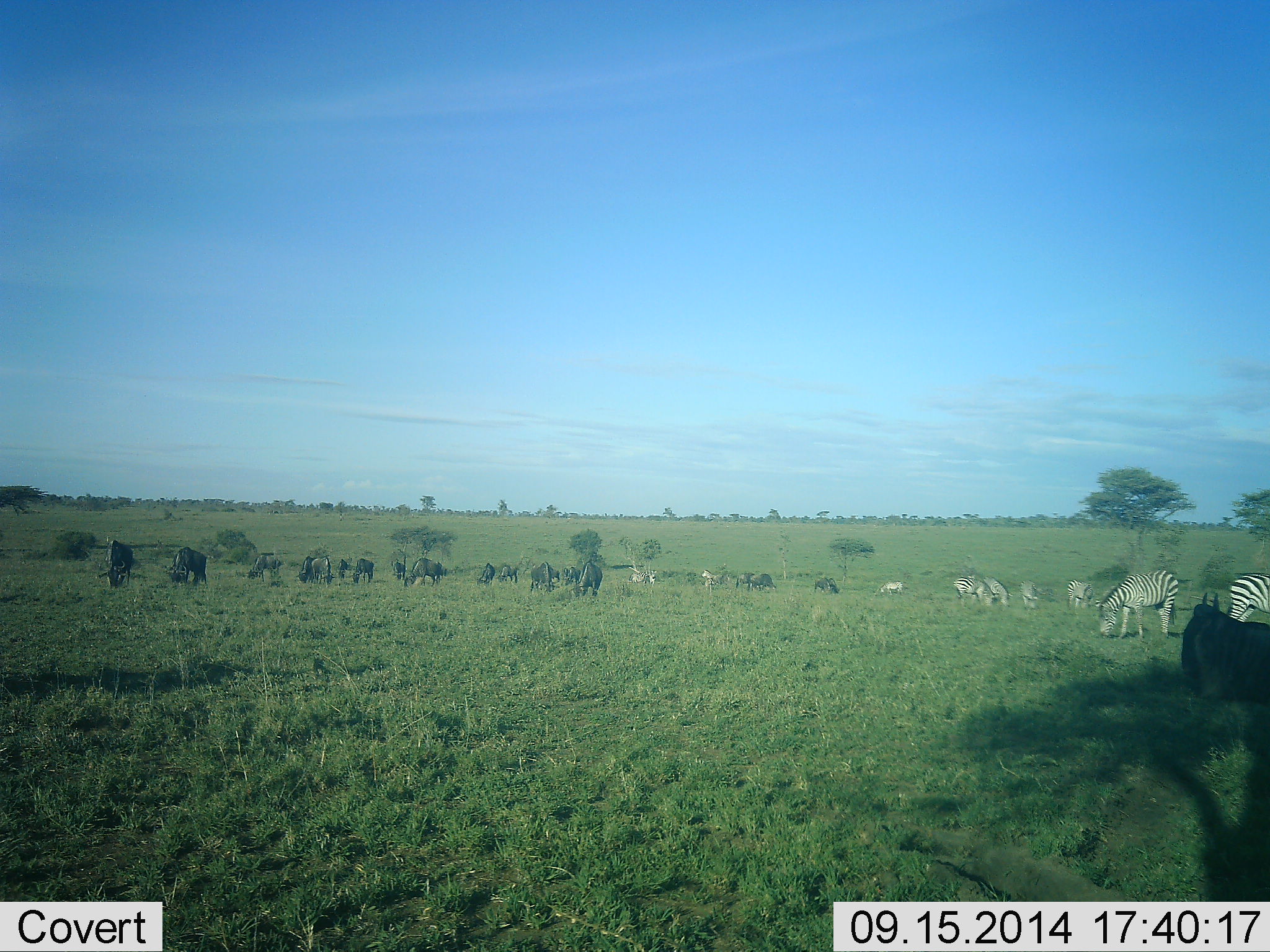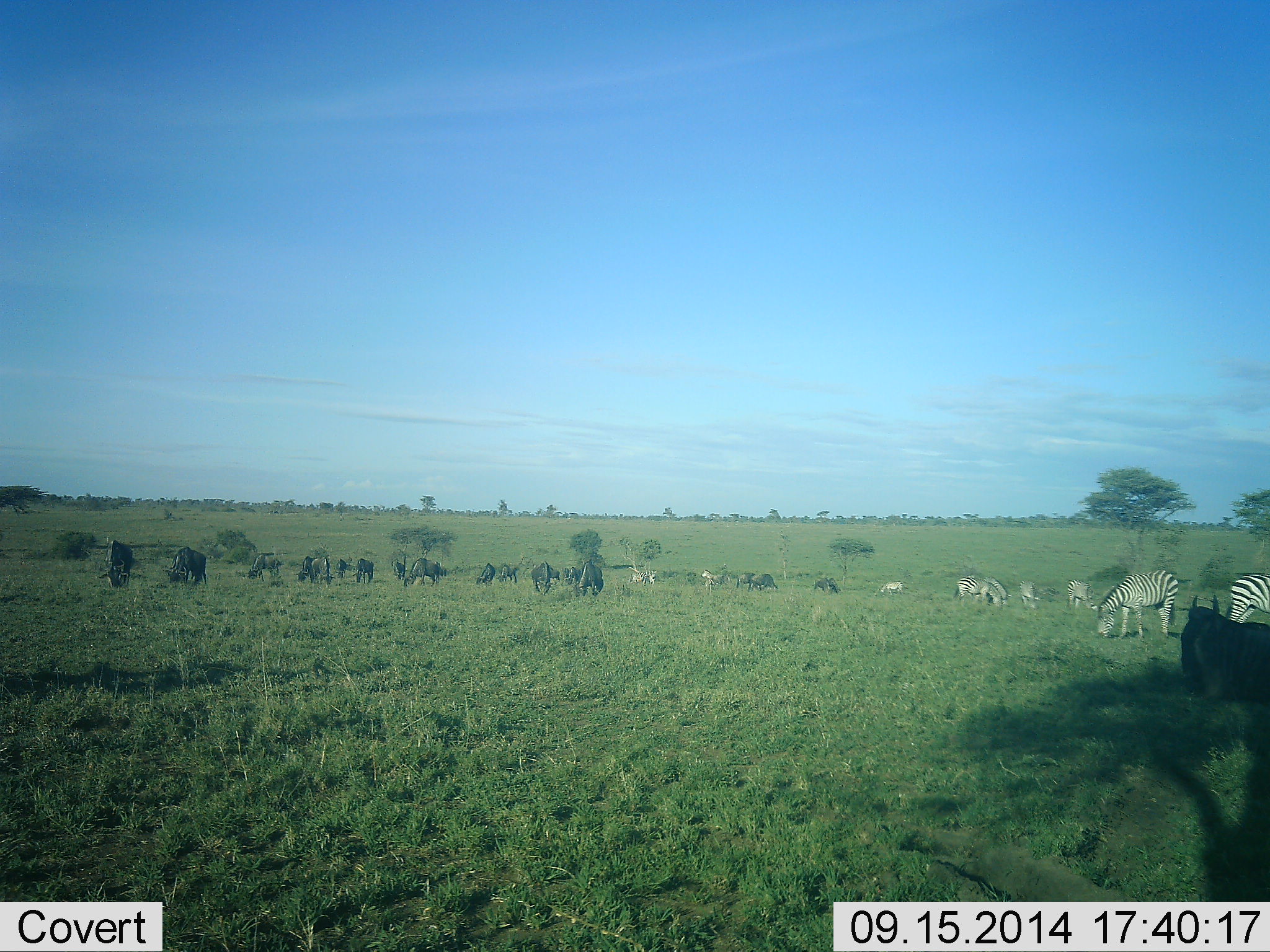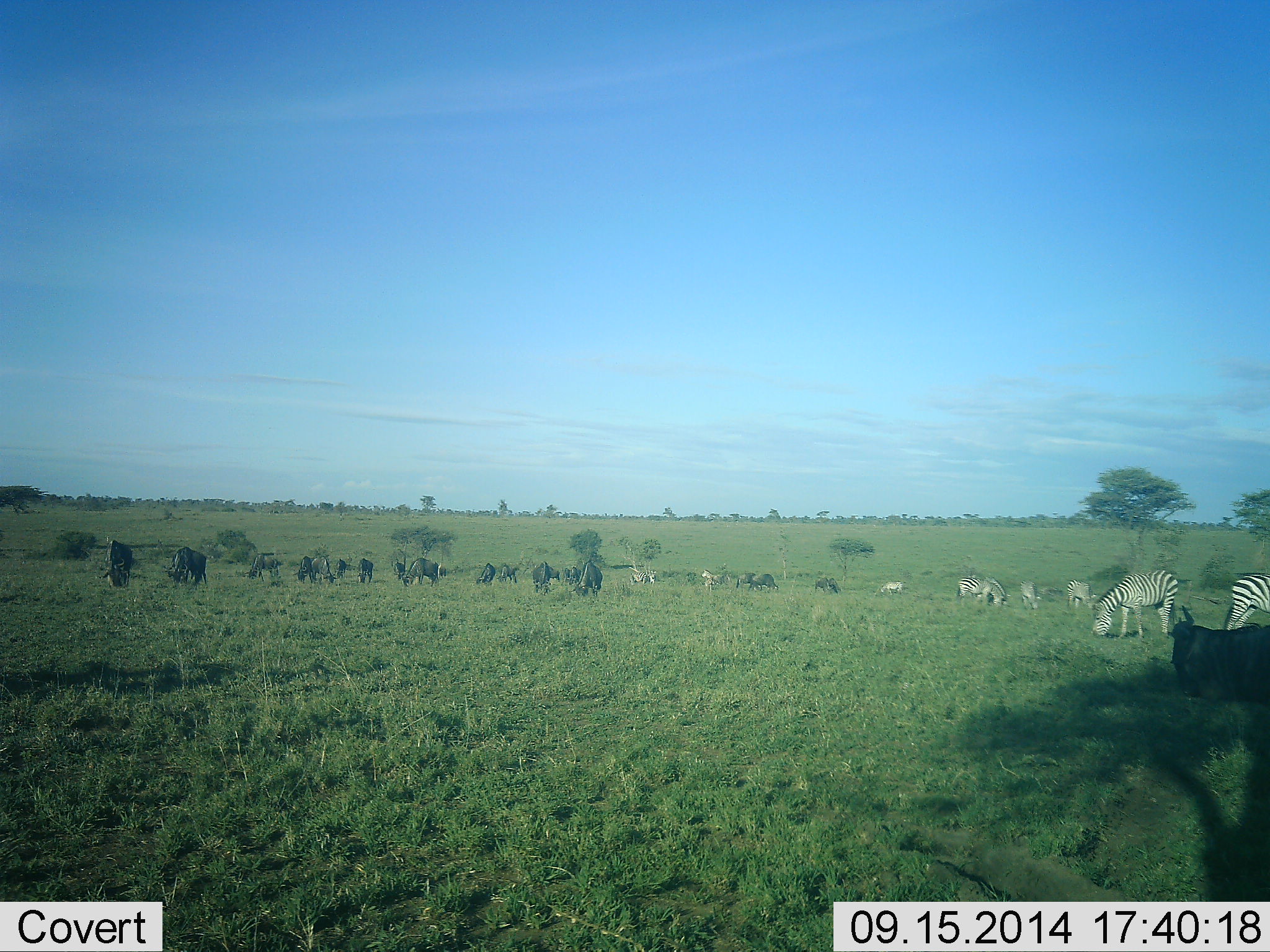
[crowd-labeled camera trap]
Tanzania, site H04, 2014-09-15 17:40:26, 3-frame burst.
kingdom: Animalia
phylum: Chordata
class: Mammalia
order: Artiodactyla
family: Bovidae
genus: Connochaetes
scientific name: Connochaetes taurinus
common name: blue wildebeest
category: wildebeest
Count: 11-50.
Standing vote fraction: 8%.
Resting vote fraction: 50%.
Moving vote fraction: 8%.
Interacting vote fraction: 0%.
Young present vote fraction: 0%.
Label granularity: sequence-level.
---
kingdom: Animalia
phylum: Chordata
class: Mammalia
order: Perissodactyla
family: Equidae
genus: Equus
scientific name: Equus quagga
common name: plains zebra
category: zebra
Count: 10.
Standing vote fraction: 18%.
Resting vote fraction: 9%.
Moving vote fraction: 0%.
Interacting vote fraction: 0%.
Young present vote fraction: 0%.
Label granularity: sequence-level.